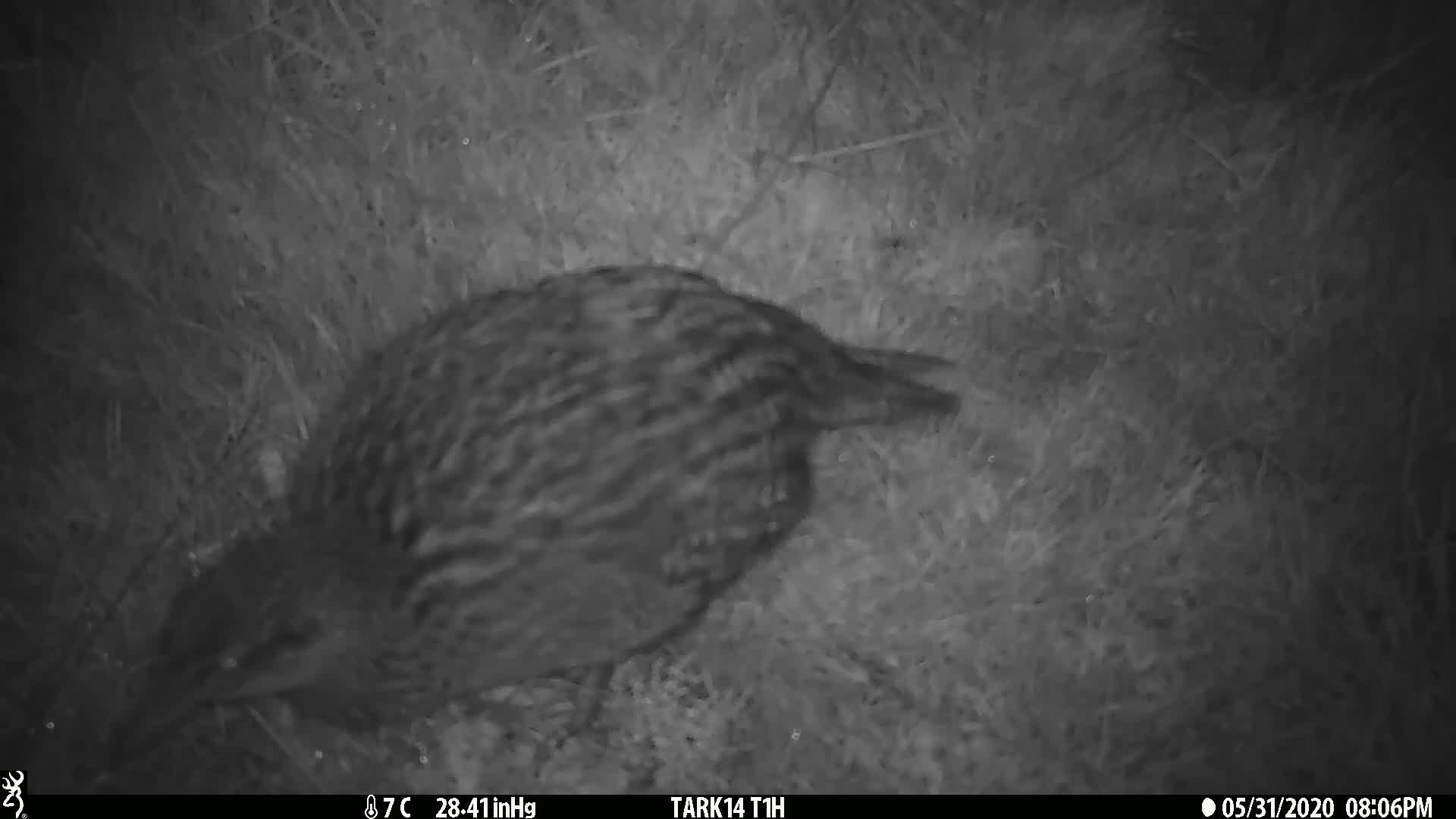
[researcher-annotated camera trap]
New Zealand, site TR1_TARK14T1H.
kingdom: Animalia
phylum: Chordata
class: Aves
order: Gruiformes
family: Rallidae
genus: Gallirallus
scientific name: Gallirallus australis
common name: weka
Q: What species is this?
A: Weka (Gallirallus australis).